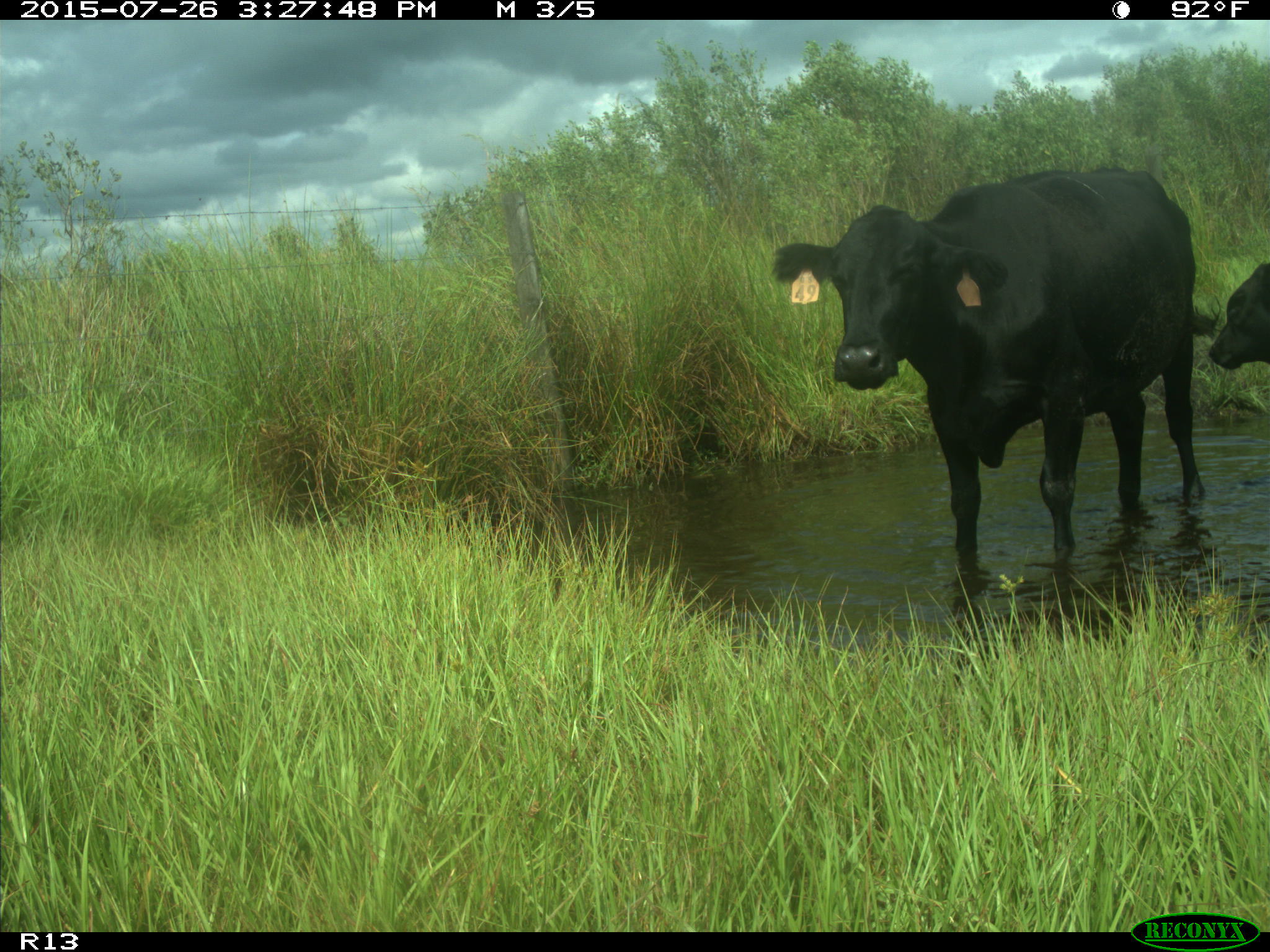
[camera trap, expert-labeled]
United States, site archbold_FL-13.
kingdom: Animalia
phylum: Chordata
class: Mammalia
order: Artiodactyla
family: Bovidae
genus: Bos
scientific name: Bos taurus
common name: domestic cow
Bos taurus (domestic cow).